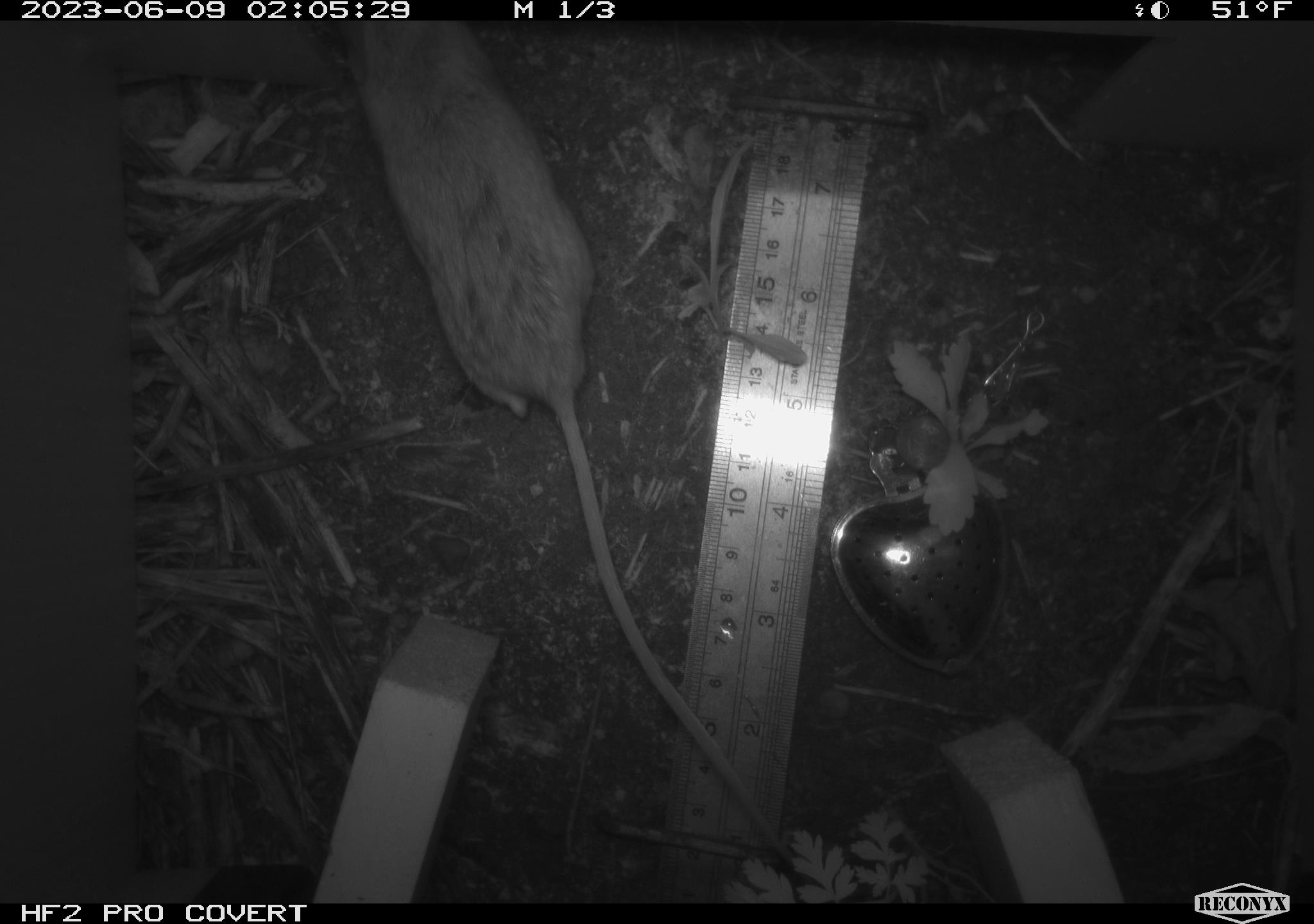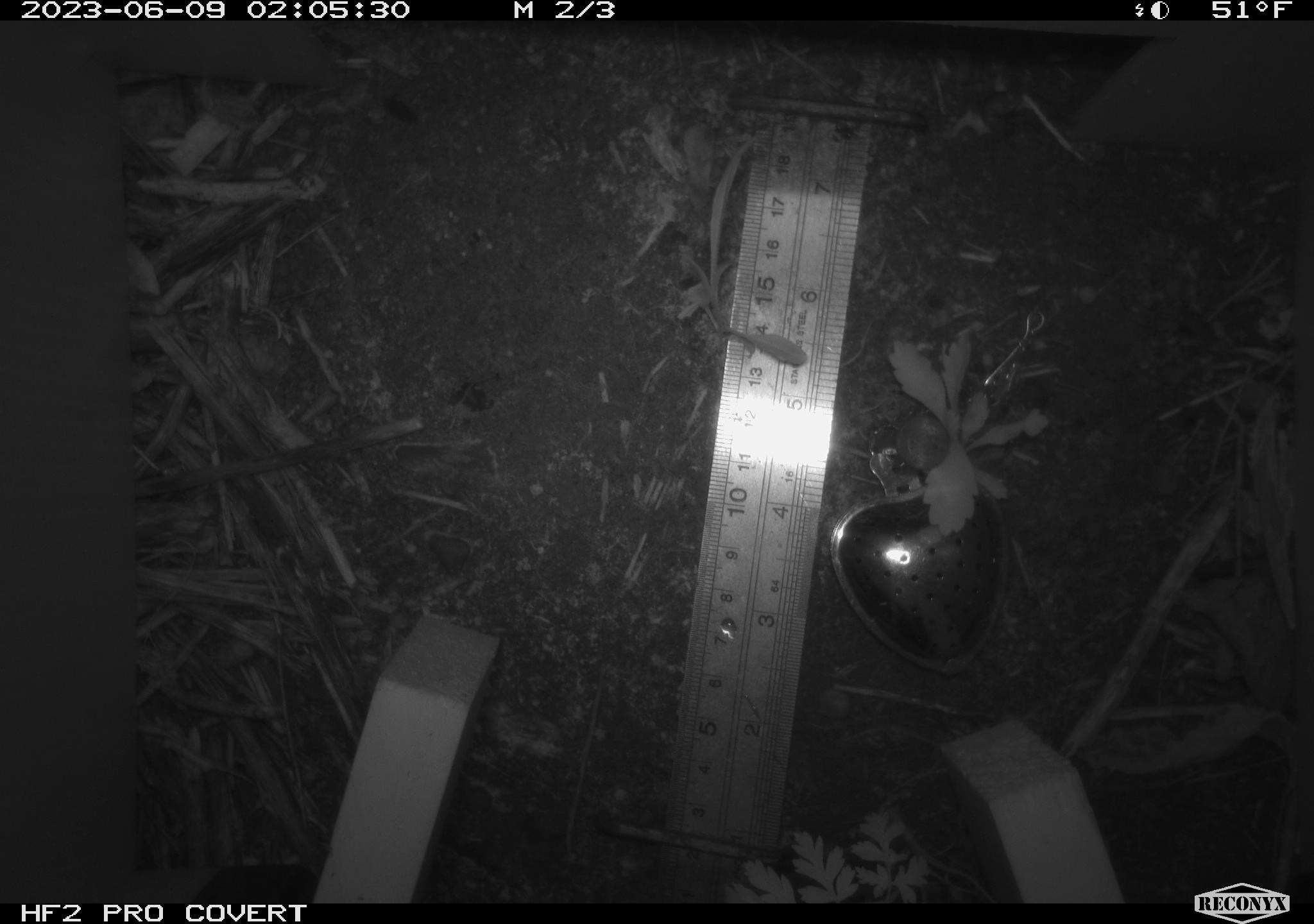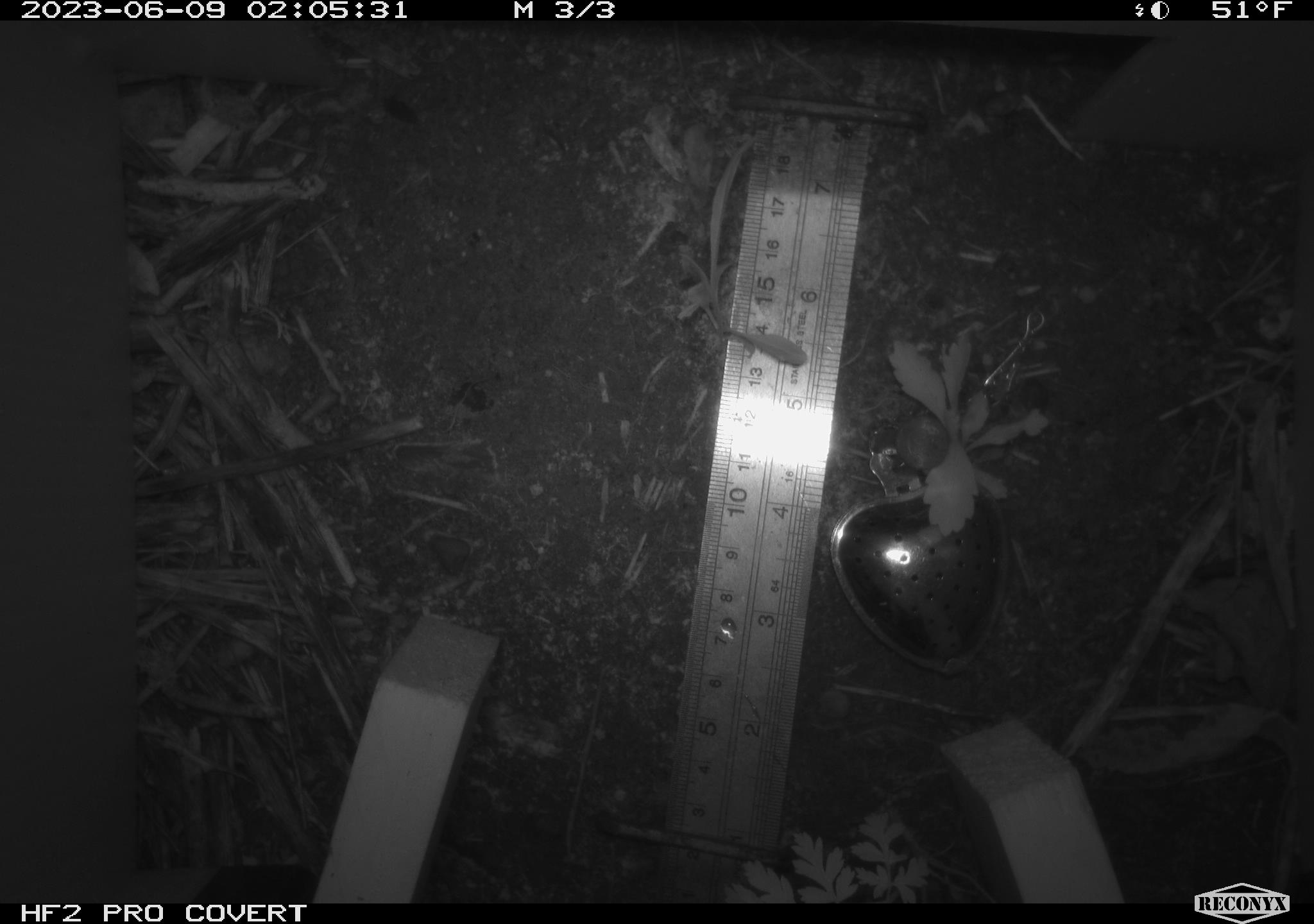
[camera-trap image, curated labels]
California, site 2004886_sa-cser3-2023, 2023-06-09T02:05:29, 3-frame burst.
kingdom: Animalia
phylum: Chordata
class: Mammalia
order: Rodentia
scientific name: Rodentia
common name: mouse species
Mouse species (Rodentia).